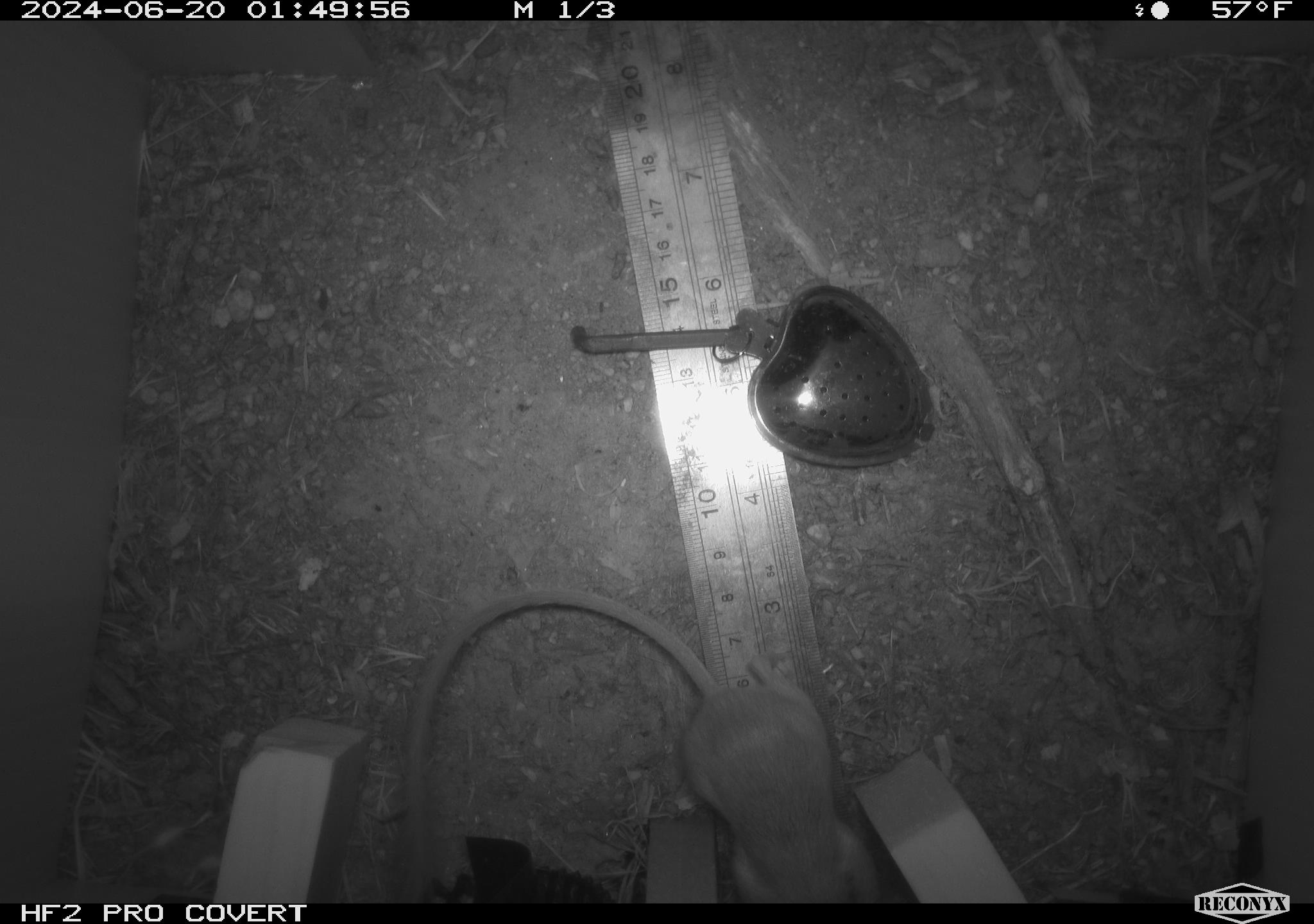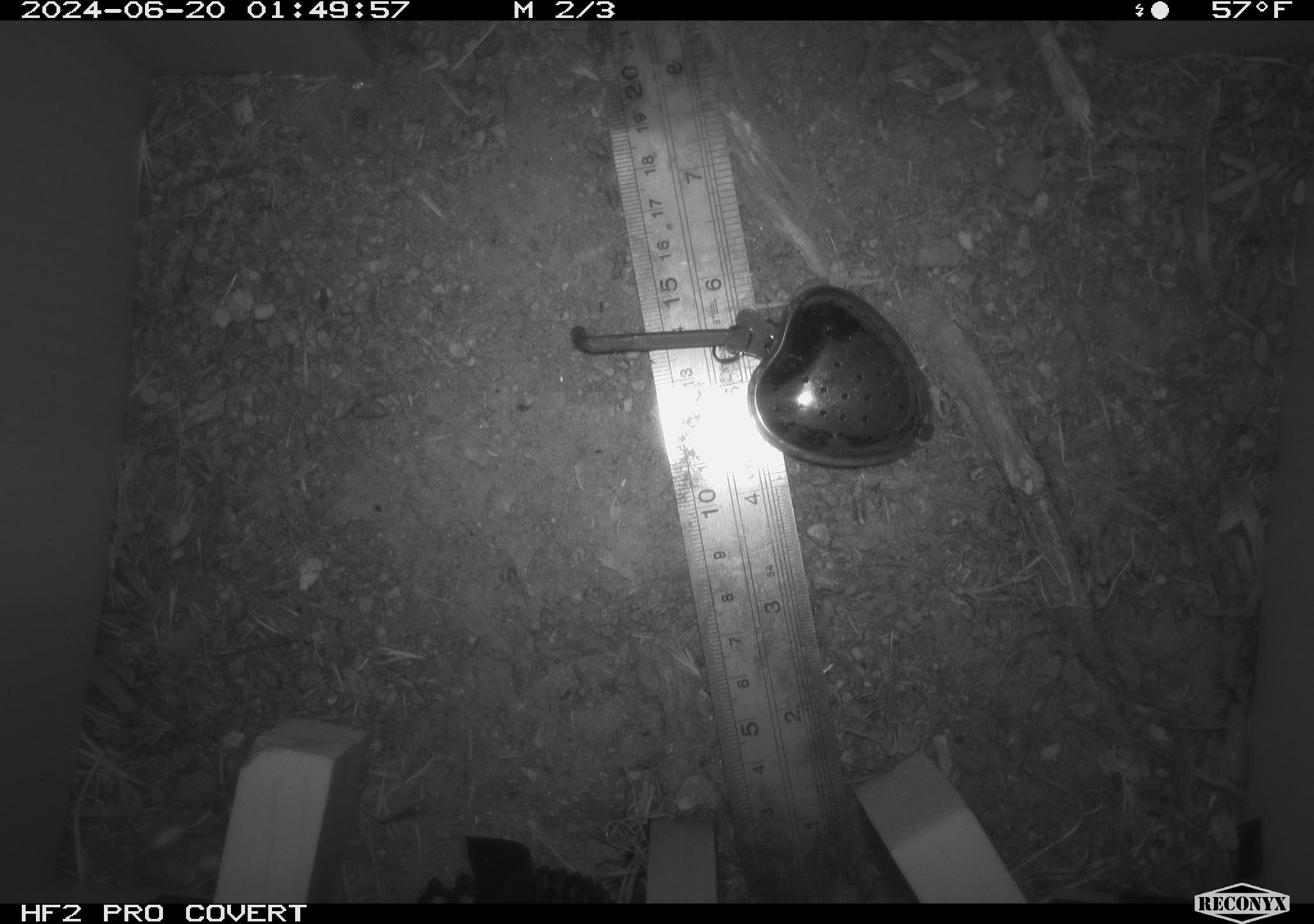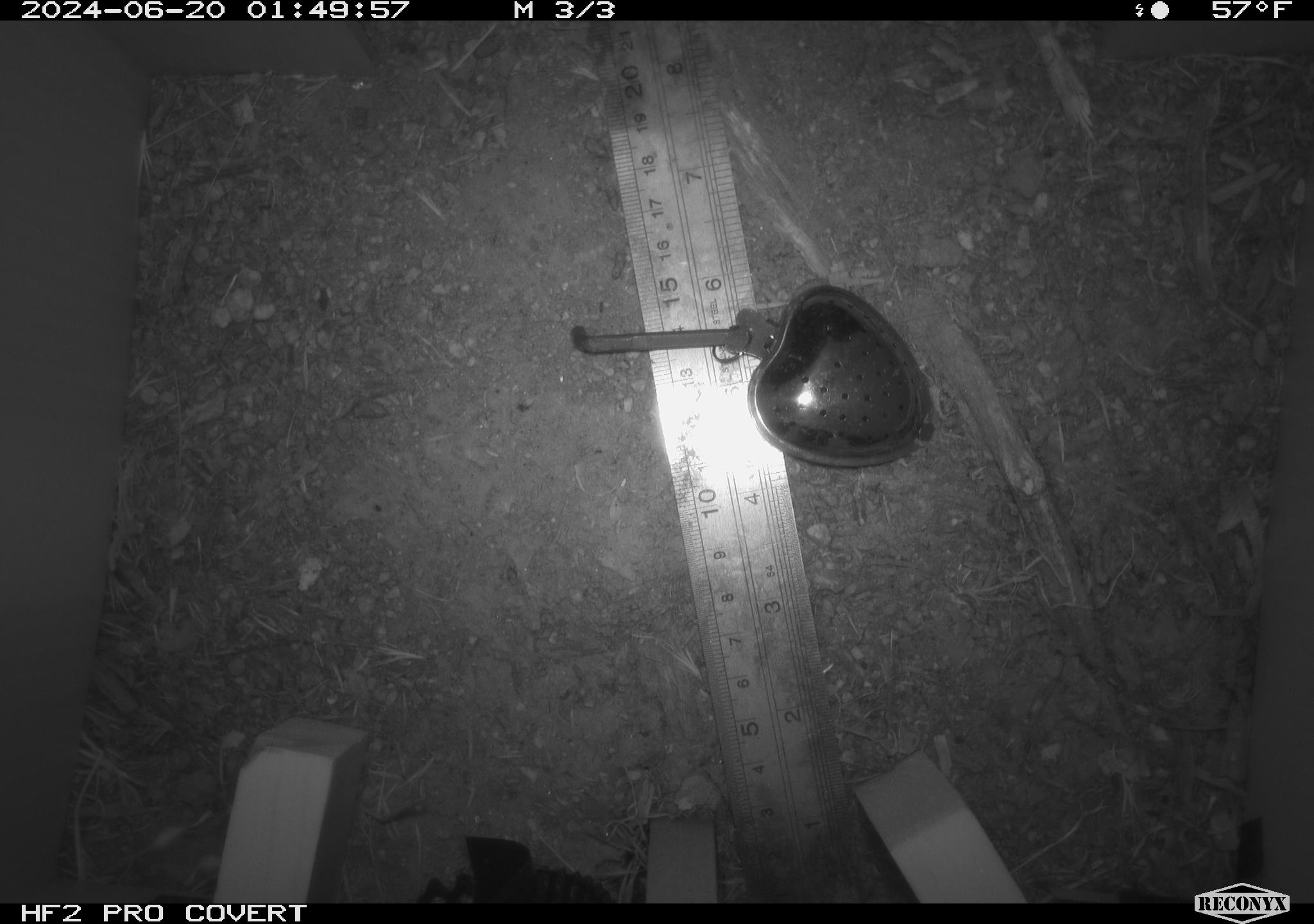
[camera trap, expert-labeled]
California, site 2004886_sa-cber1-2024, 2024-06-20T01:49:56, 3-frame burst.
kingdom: Animalia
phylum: Chordata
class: Mammalia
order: Rodentia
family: Heteromyidae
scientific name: Heteromyidae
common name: kangaroo rats and pocket mice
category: heteromyidae family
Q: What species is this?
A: Heteromyidae family (kangaroo rats and pocket mice) (Heteromyidae).